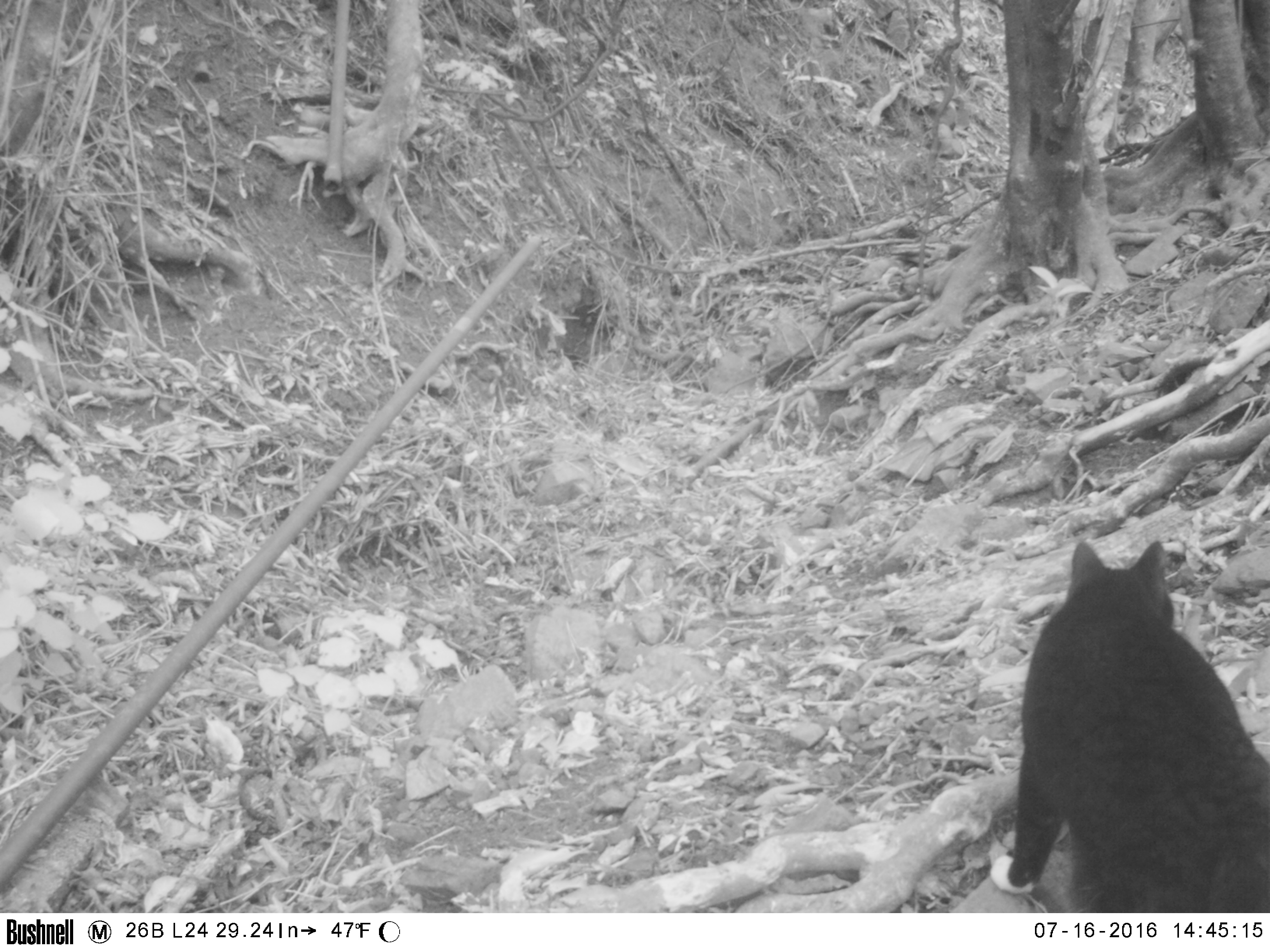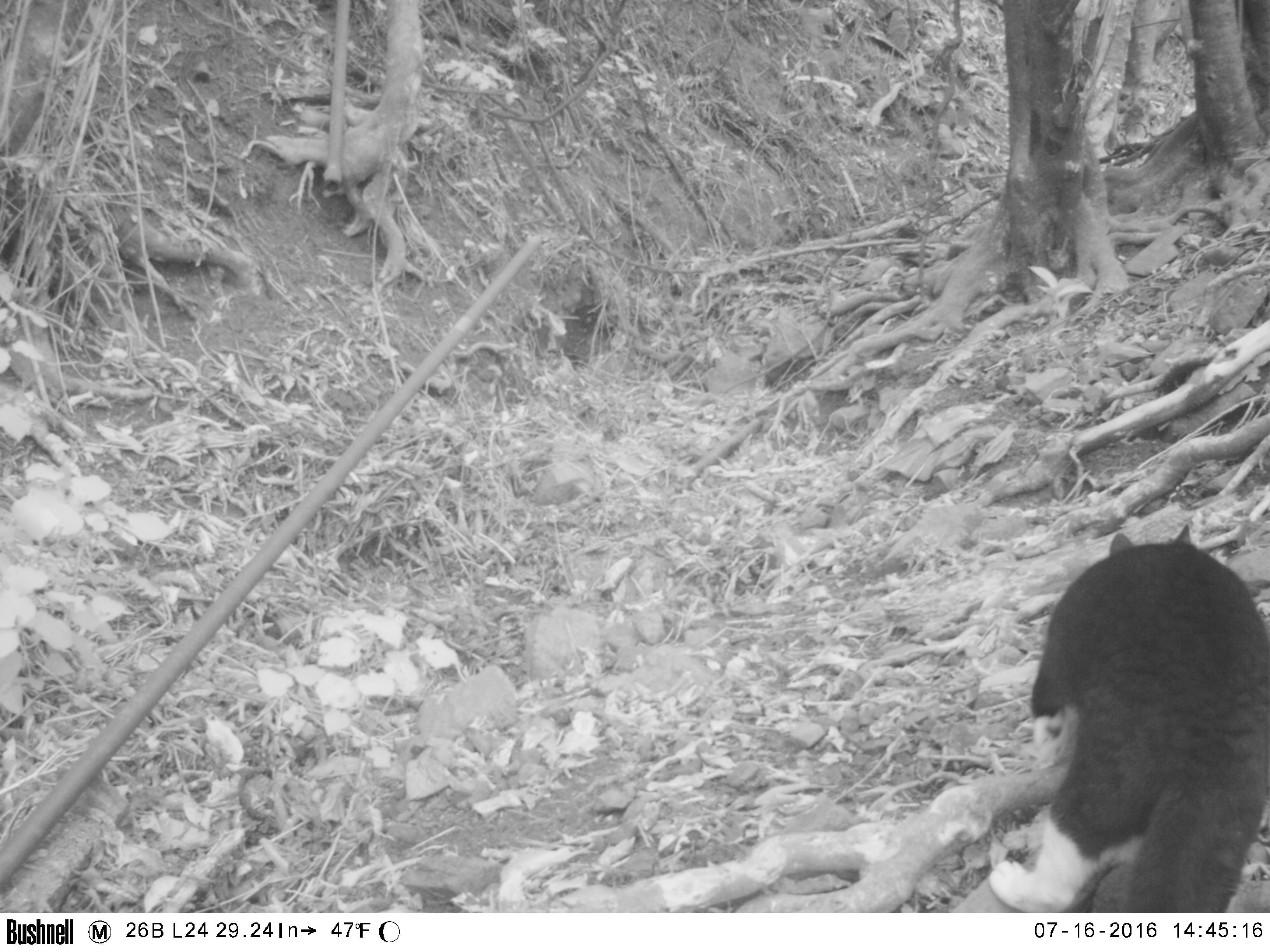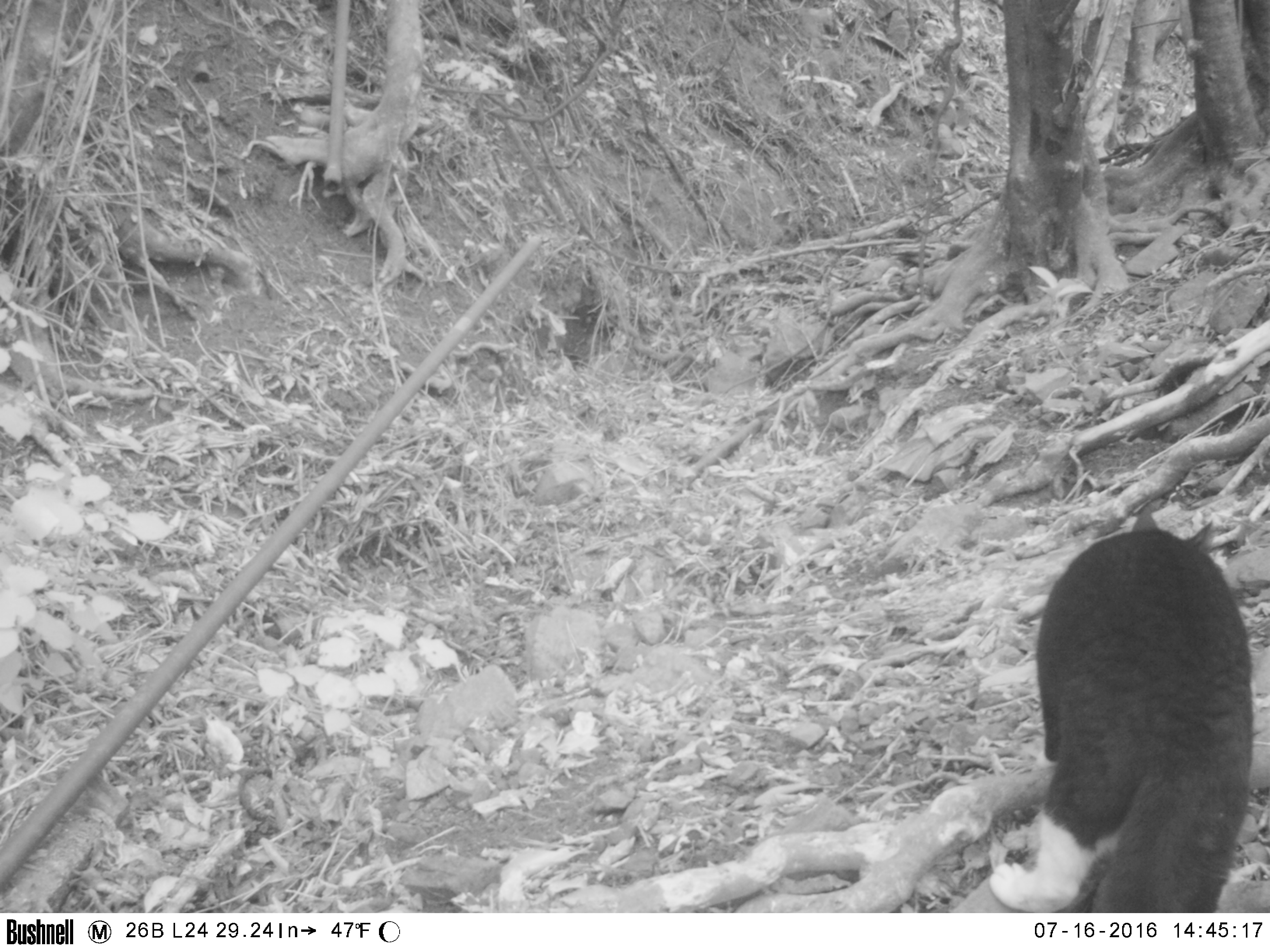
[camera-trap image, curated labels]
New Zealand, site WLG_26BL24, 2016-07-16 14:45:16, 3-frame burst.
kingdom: Animalia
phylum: Chordata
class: Mammalia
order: Carnivora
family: Felidae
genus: Felis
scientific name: Felis catus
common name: domestic cat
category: cat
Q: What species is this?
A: Cat (domestic cat) (Felis catus).